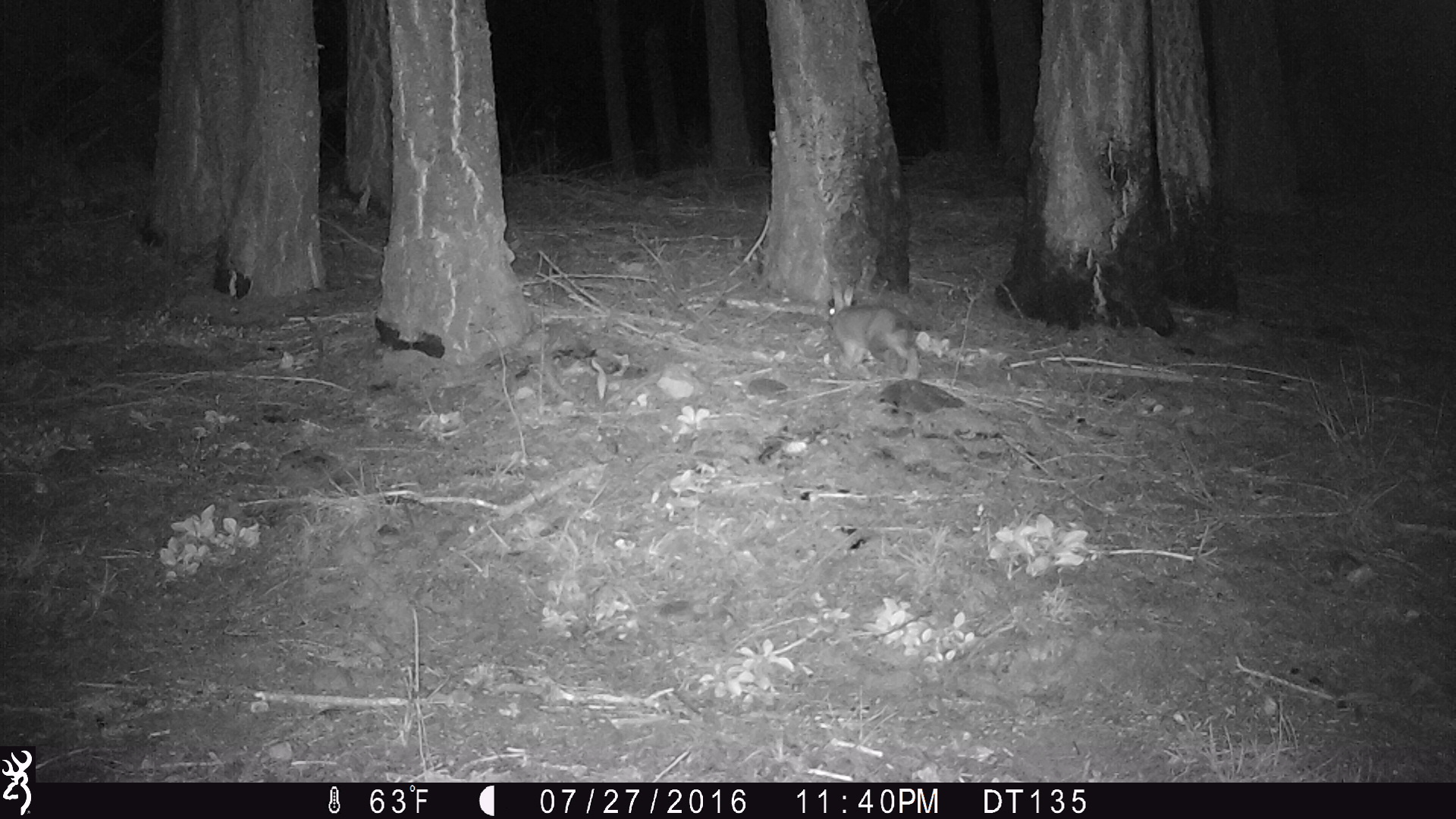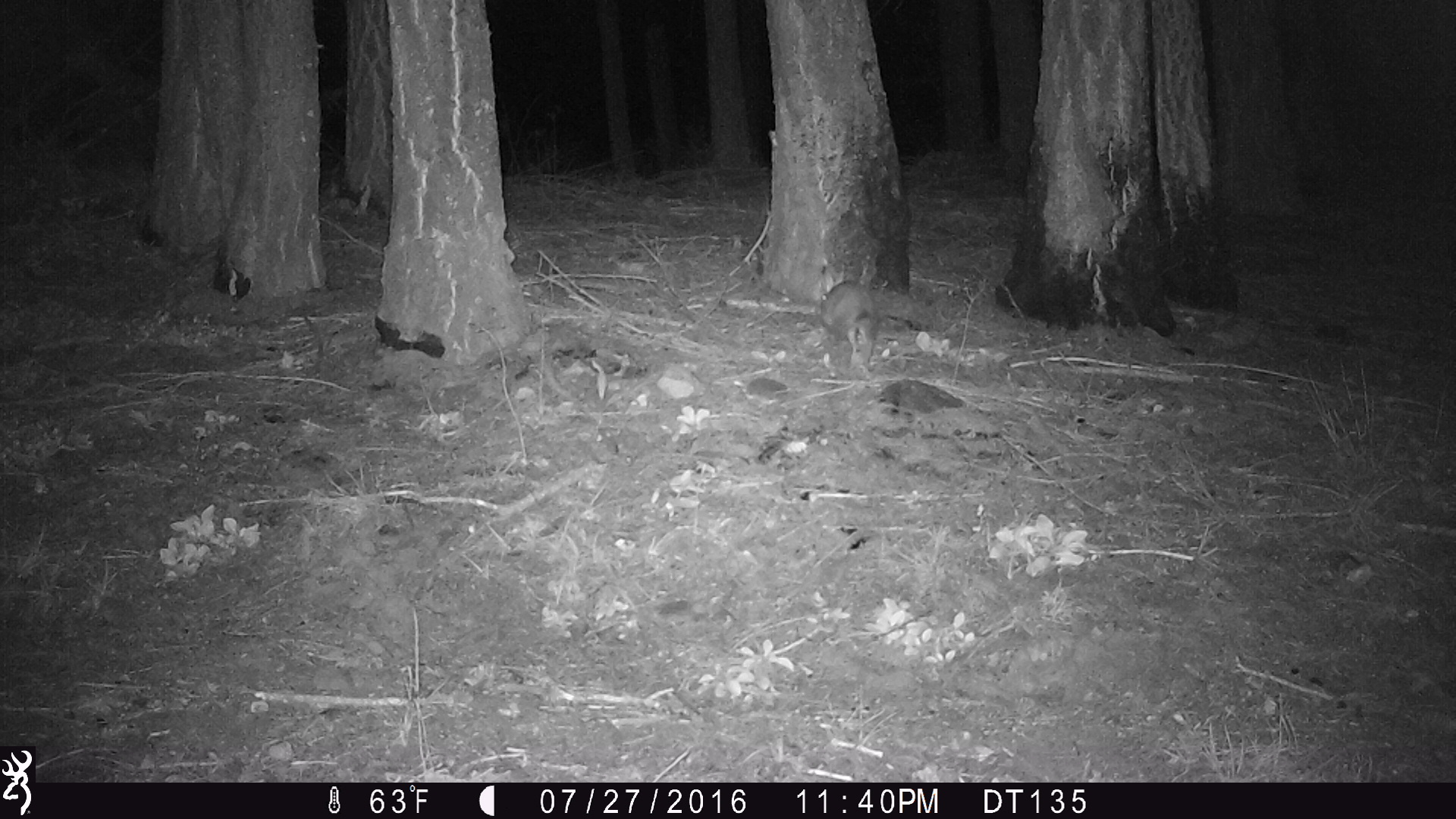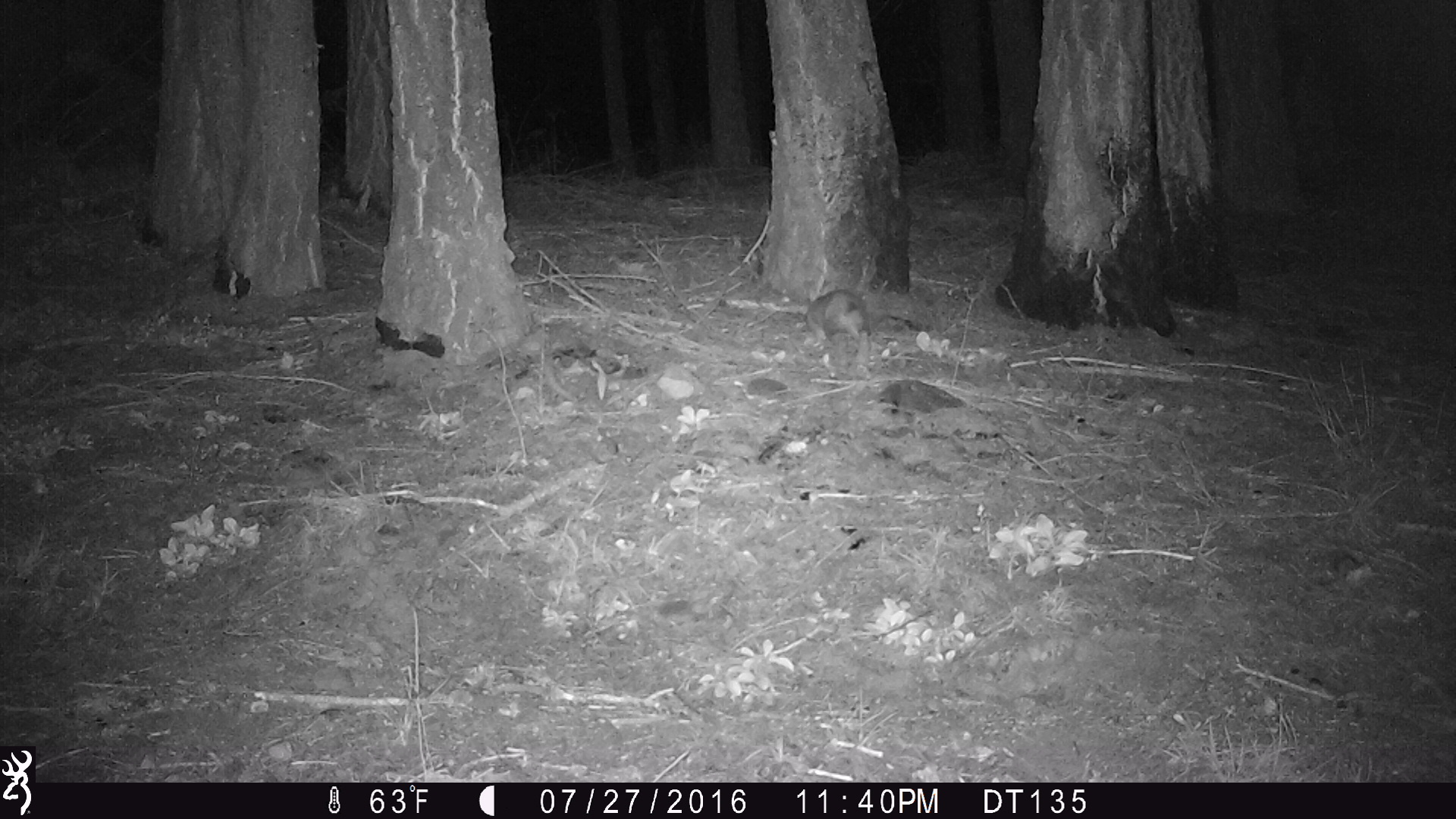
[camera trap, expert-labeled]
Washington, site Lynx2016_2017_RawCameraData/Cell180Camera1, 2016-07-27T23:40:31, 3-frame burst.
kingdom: Animalia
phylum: Chordata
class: Mammalia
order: Lagomorpha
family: Leporidae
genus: Lepus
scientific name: Lepus americanus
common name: snowshoe hare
Lepus americanus (snowshoe hare). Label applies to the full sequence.